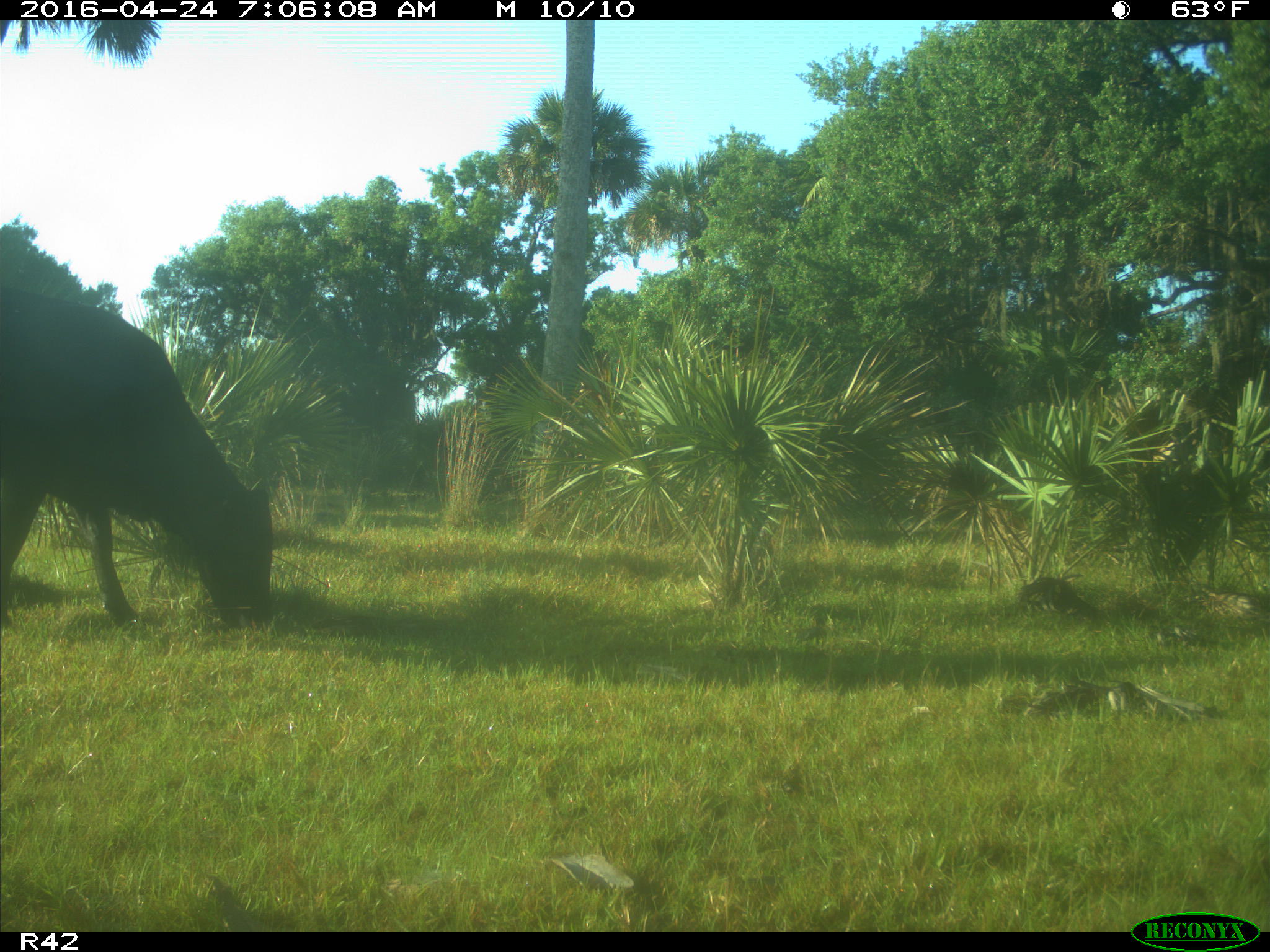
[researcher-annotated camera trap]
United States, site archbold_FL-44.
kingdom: Animalia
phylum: Chordata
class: Mammalia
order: Artiodactyla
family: Bovidae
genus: Bos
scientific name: Bos taurus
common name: domestic cow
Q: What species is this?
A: Bos taurus (domestic cow).